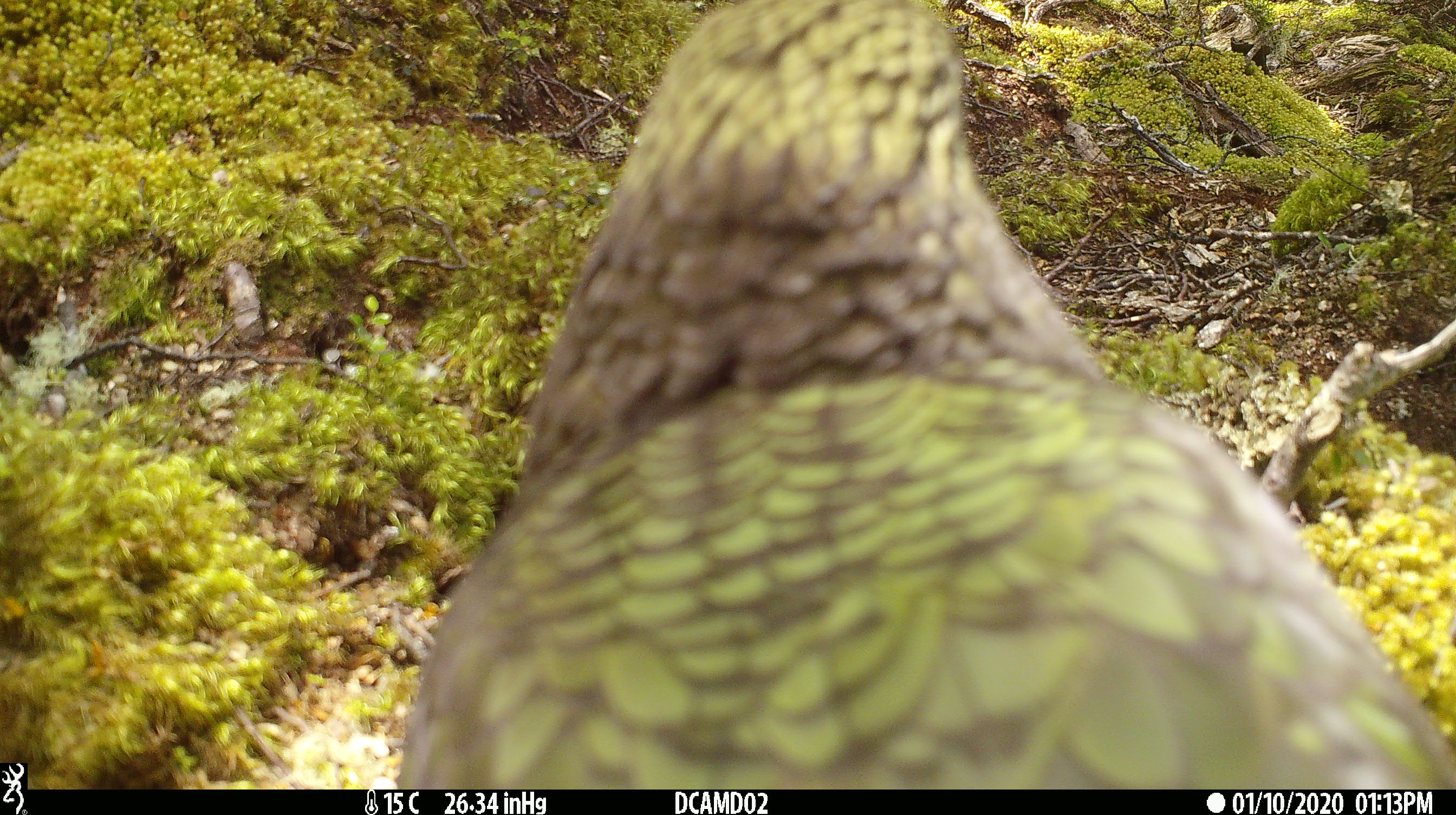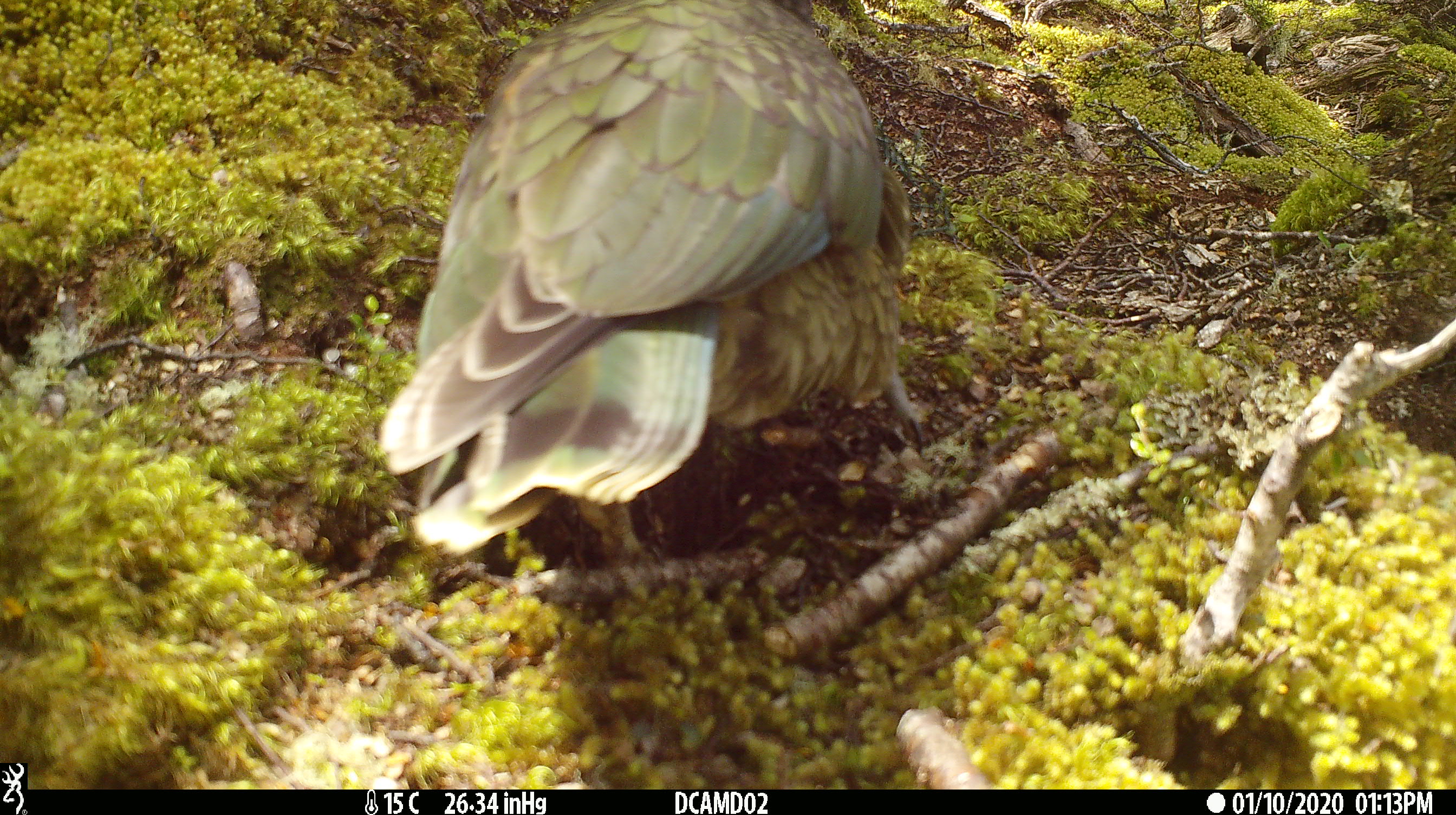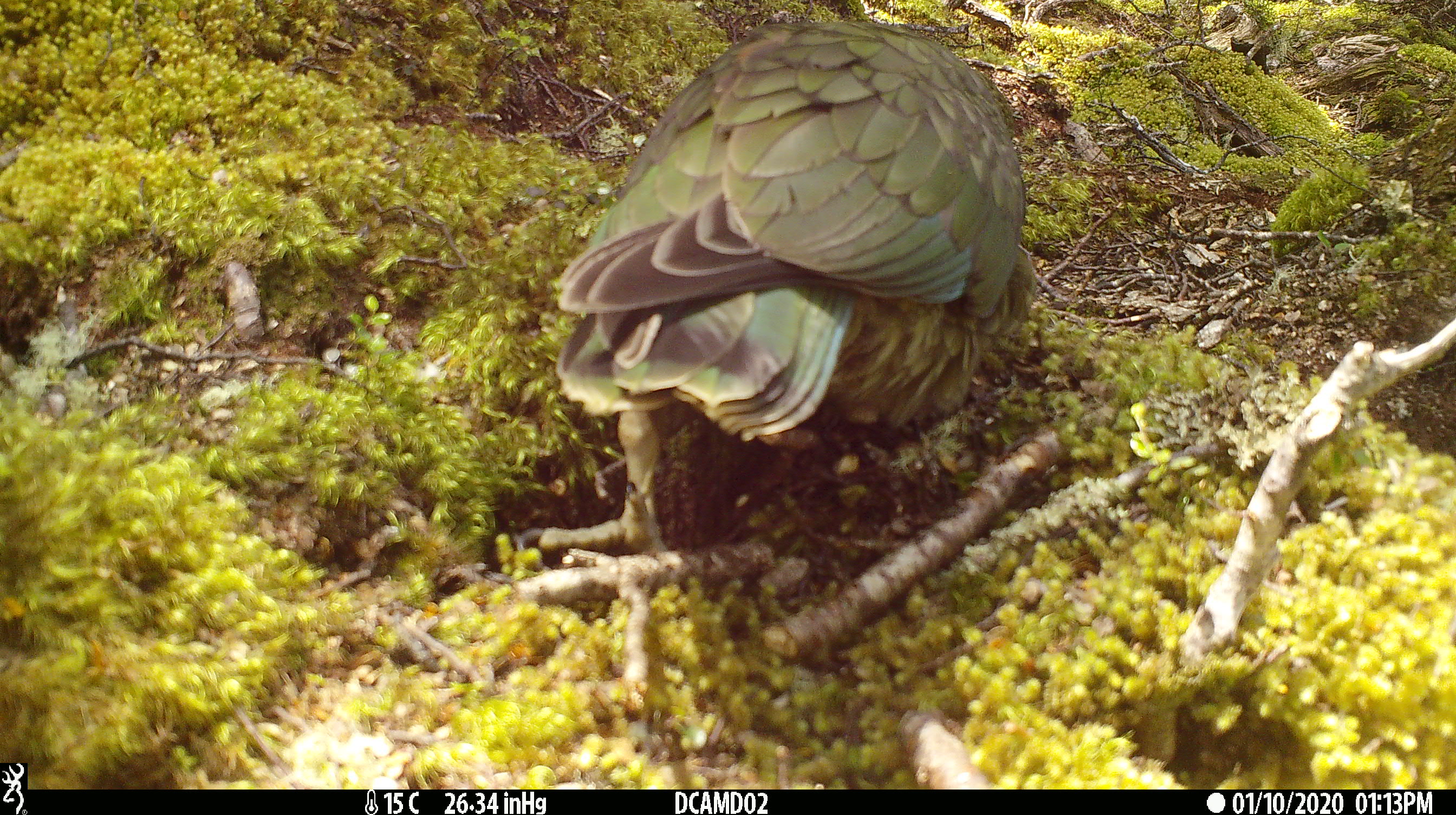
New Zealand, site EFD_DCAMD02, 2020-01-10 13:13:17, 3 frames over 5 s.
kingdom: Animalia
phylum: Chordata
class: Aves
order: Psittaciformes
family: Strigopidae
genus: Nestor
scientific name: Nestor notabilis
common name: kea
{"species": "kea (Nestor notabilis)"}